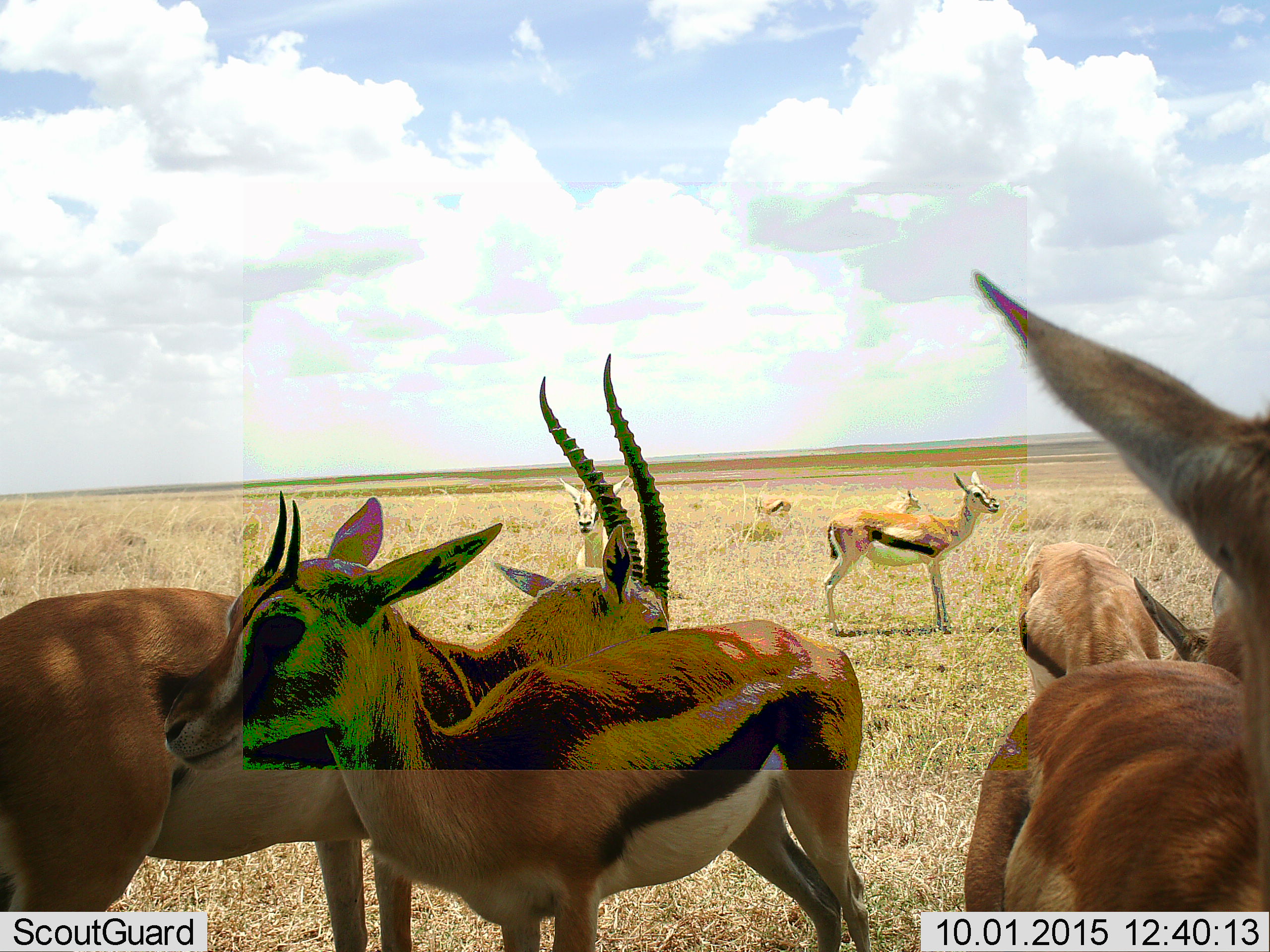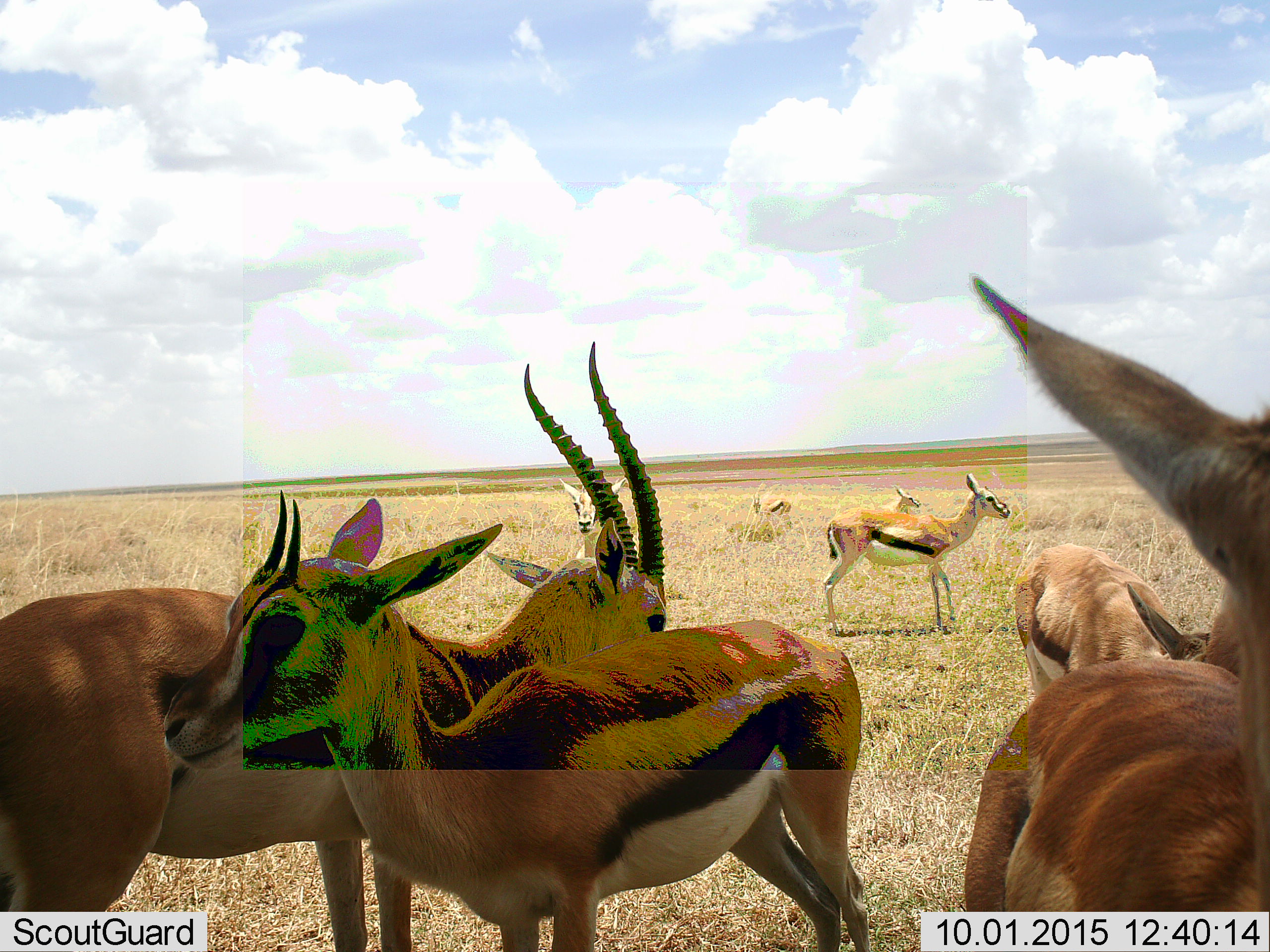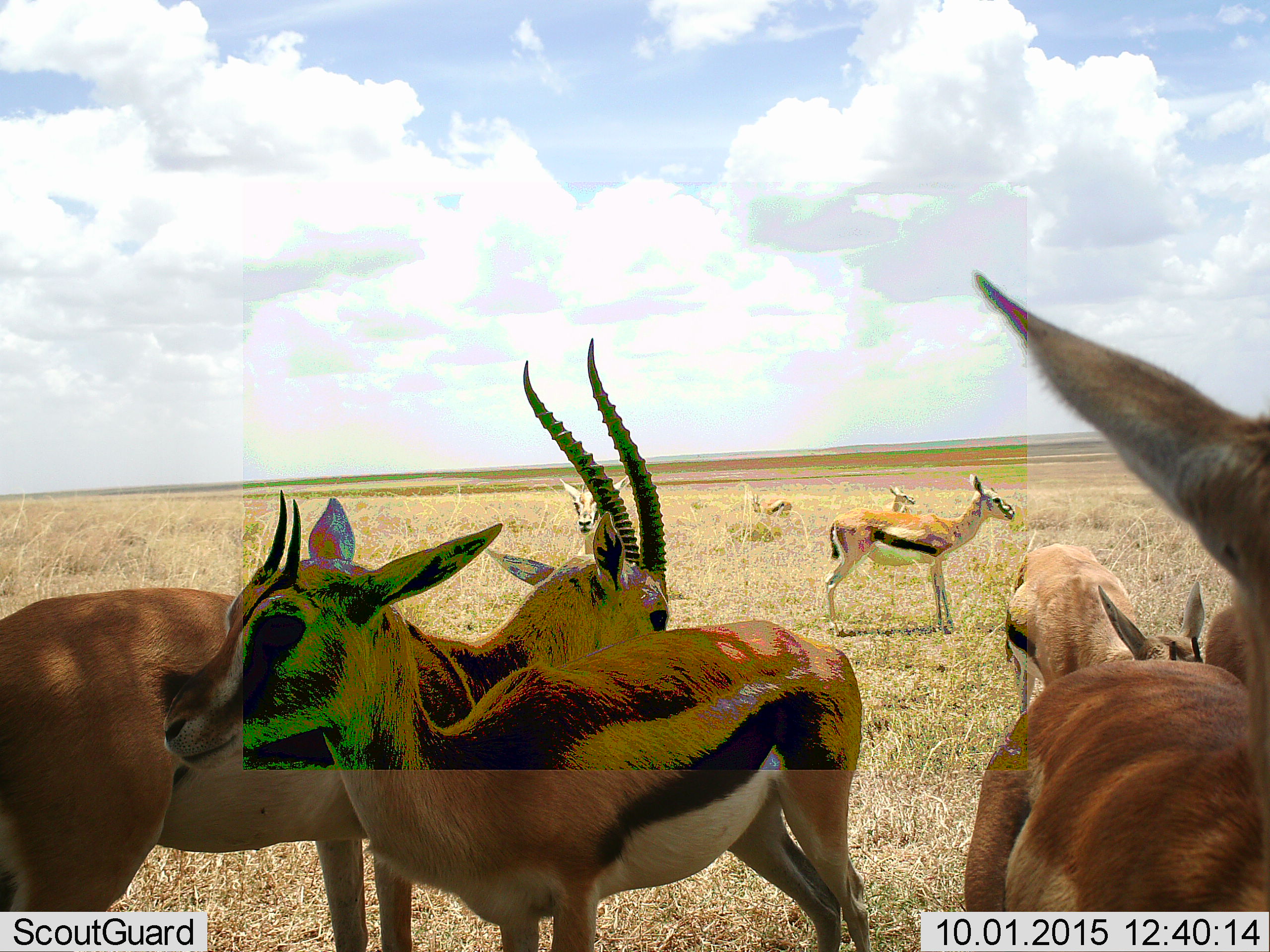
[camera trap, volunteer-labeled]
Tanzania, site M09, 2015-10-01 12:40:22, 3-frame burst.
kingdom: Animalia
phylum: Chordata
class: Mammalia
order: Artiodactyla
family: Bovidae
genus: Eudorcas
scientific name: Eudorcas thomsonii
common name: thomson's gazelle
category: gazellethomsons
Gazellethomsons (thomson's gazelle) (Eudorcas thomsonii), count 9. Behavior (volunteer vote fractions): standing 100%, resting 0%, moving 22%, interacting 11%. Young present (vote fraction): 11%. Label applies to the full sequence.